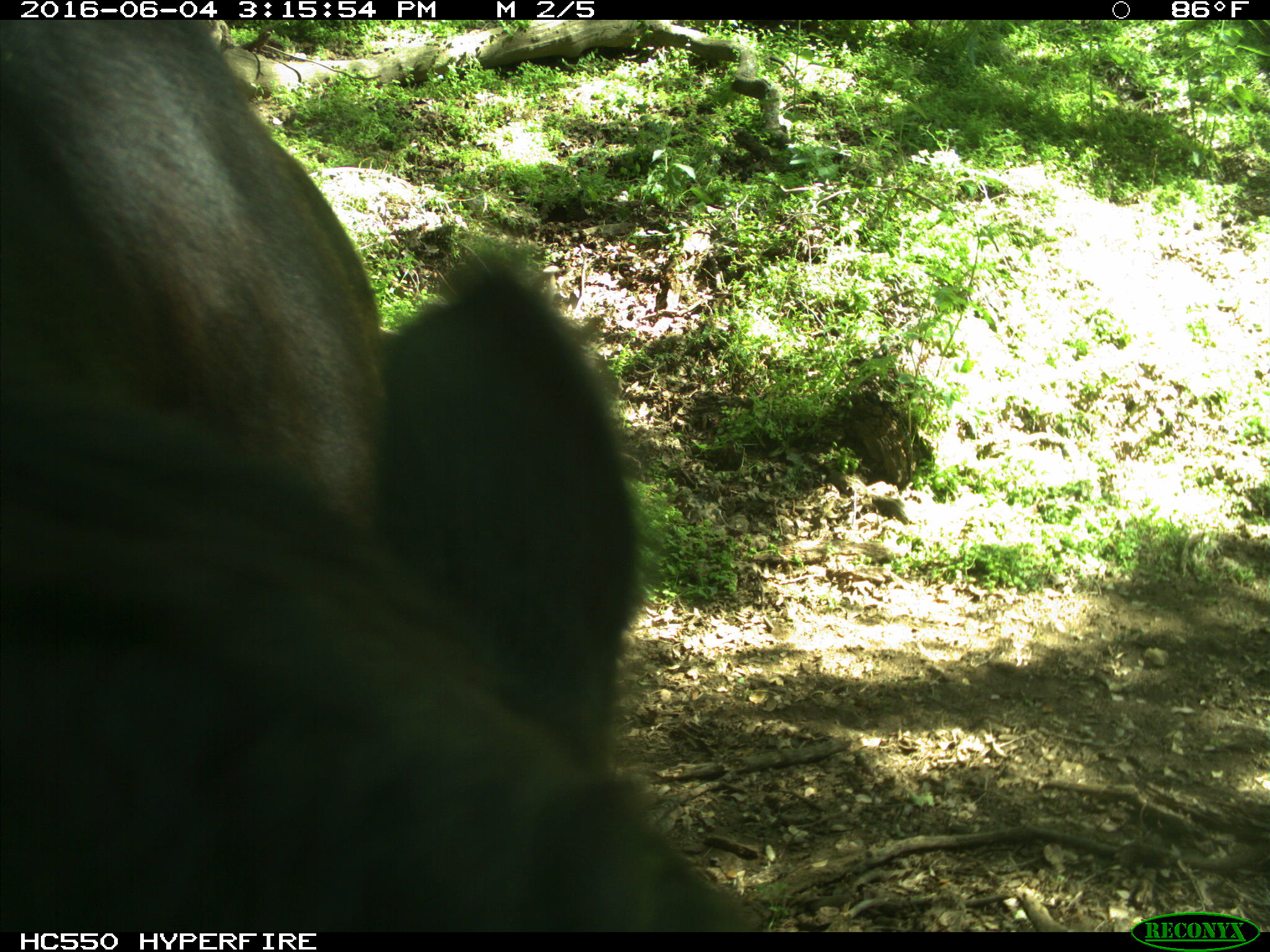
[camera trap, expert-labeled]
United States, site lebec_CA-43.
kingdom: Animalia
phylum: Chordata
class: Mammalia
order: Artiodactyla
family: Bovidae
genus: Bos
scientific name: Bos taurus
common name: domestic cow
Bos taurus (domestic cow).